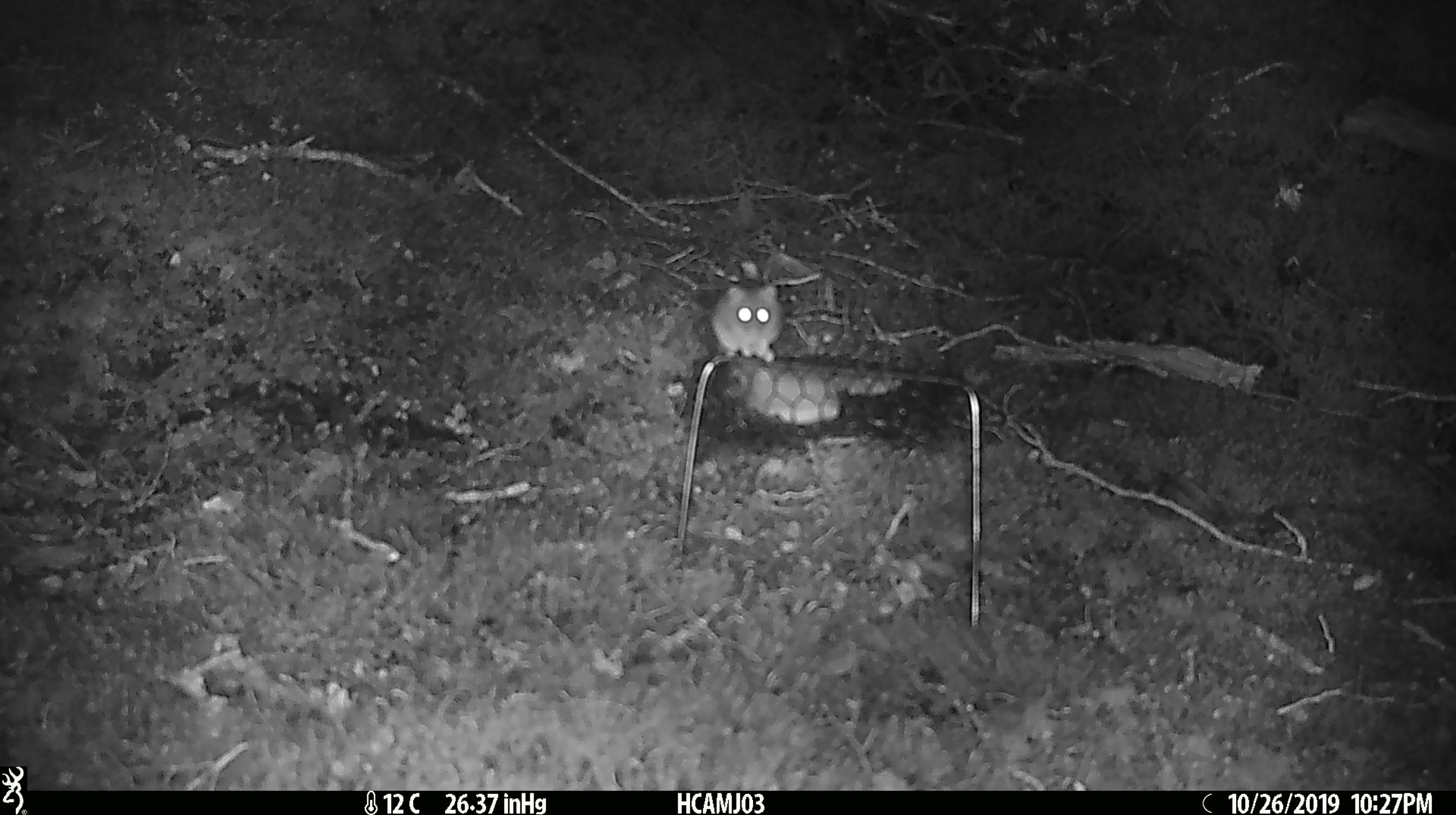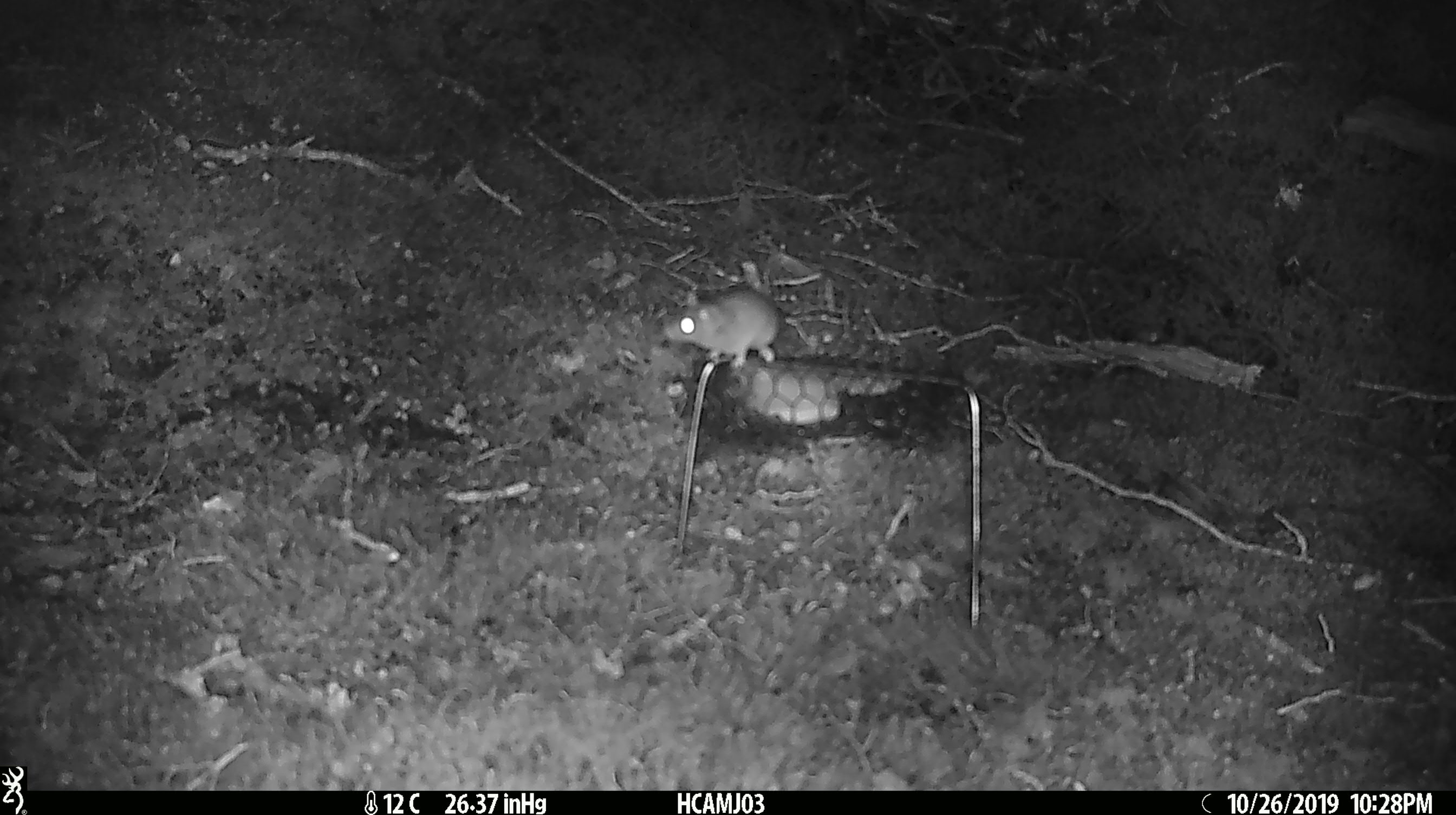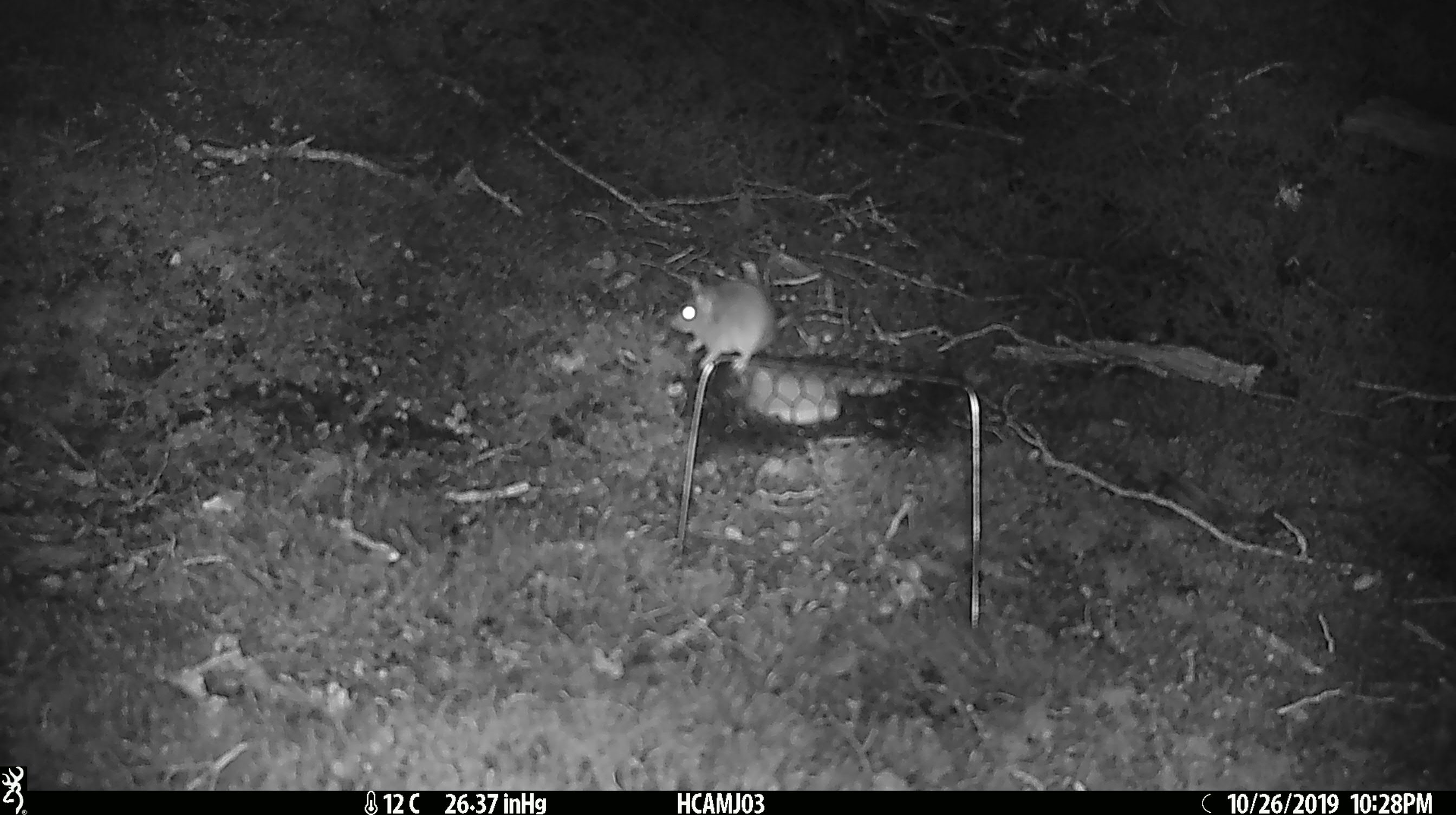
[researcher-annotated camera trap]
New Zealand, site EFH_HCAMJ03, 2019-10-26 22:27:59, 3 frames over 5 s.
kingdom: Animalia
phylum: Chordata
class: Mammalia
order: Rodentia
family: Muridae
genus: Mus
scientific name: Mus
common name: mouse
Mouse (Mus).